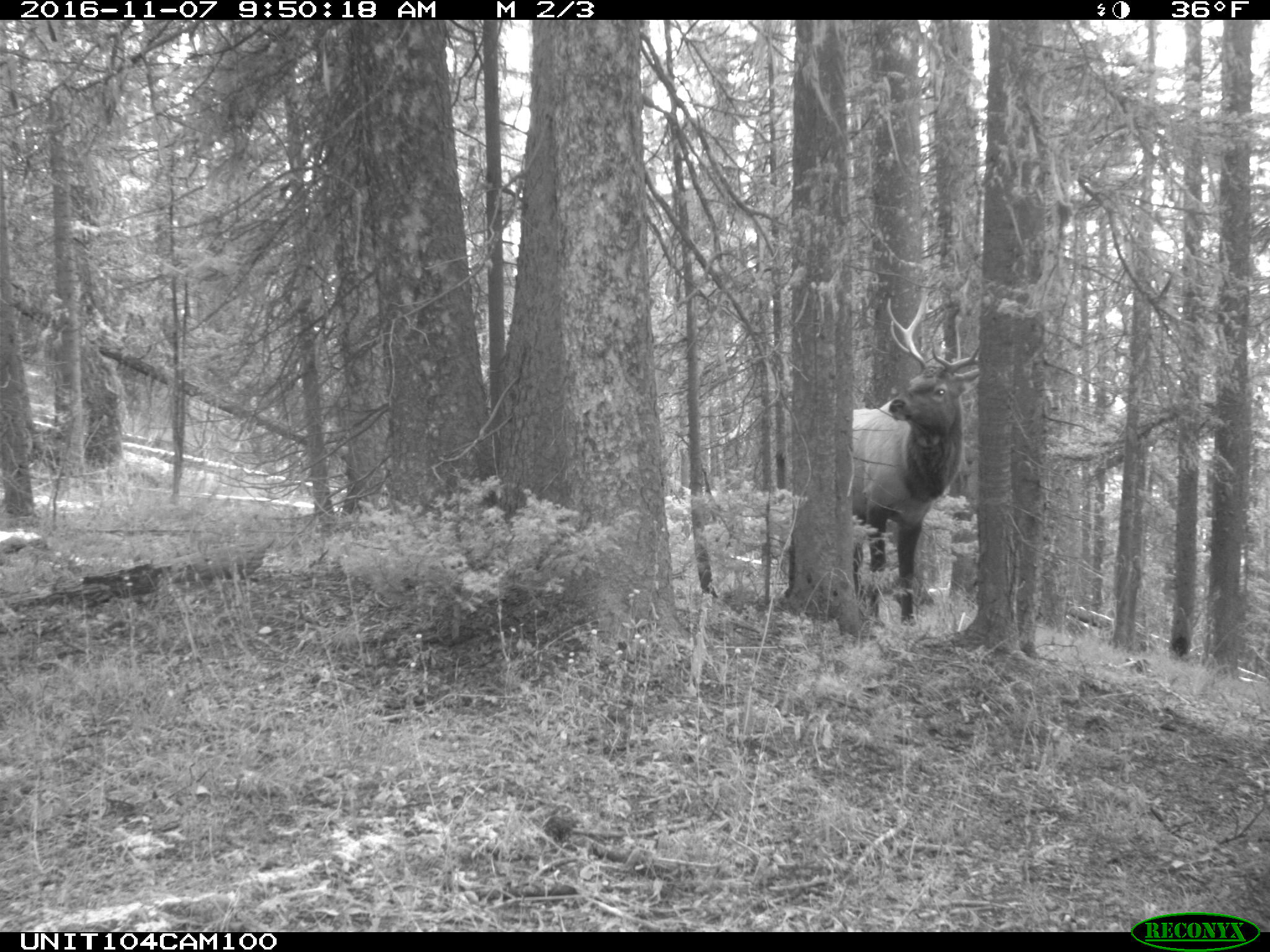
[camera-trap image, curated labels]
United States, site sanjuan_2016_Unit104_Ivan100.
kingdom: Animalia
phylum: Chordata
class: Mammalia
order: Artiodactyla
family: Cervidae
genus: Cervus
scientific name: Cervus elaphus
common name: red deer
Cervus elaphus (red deer).